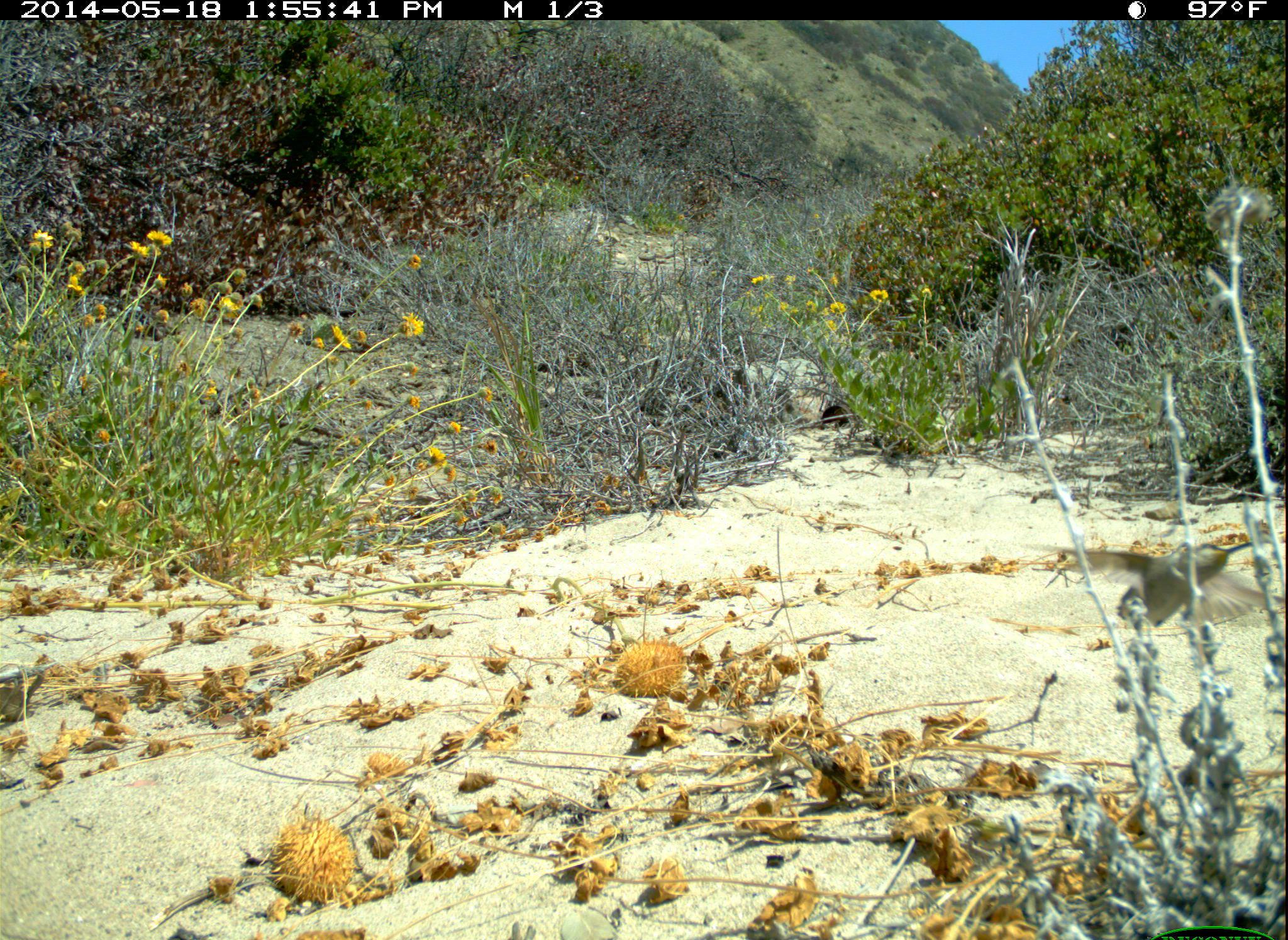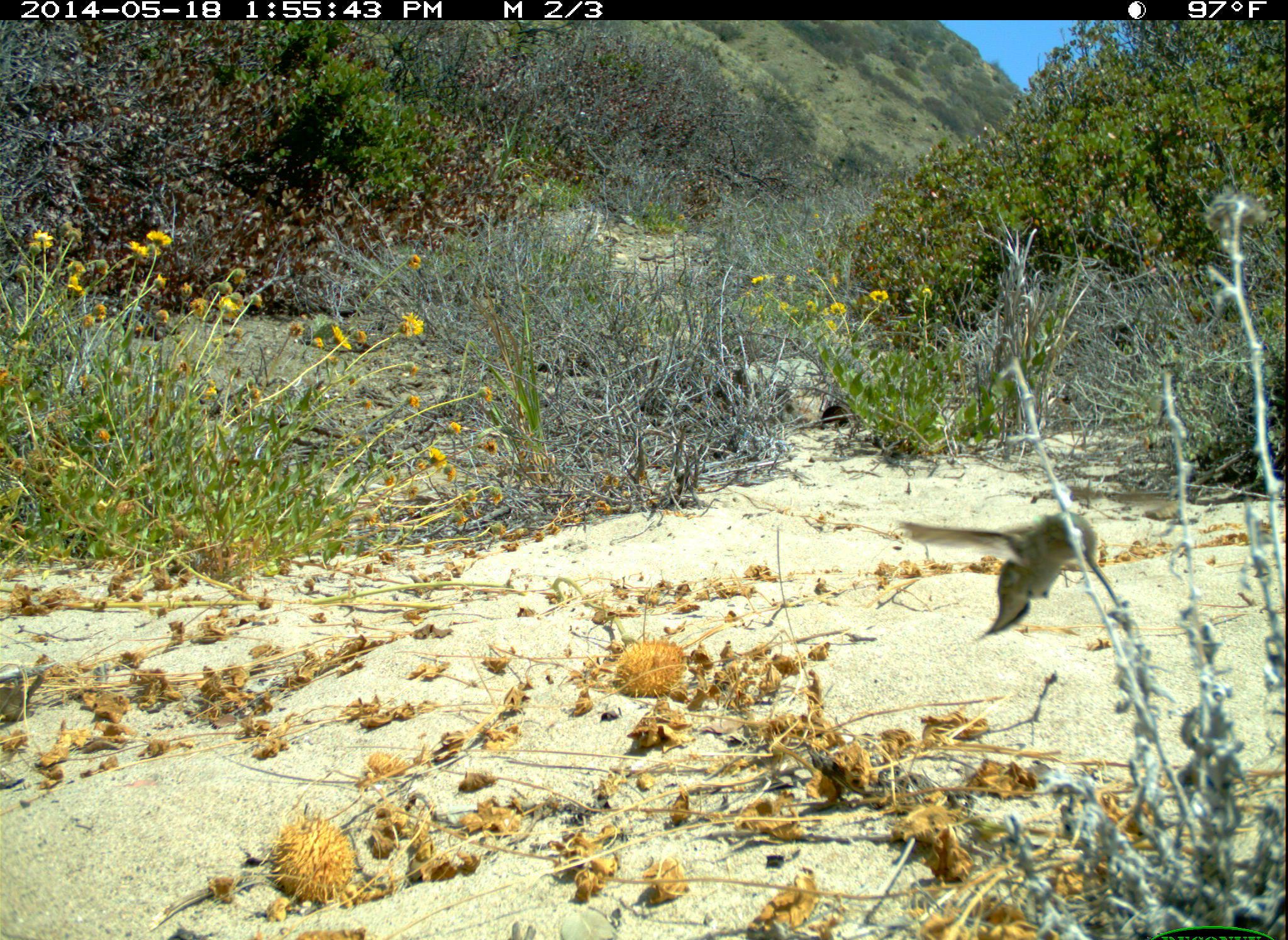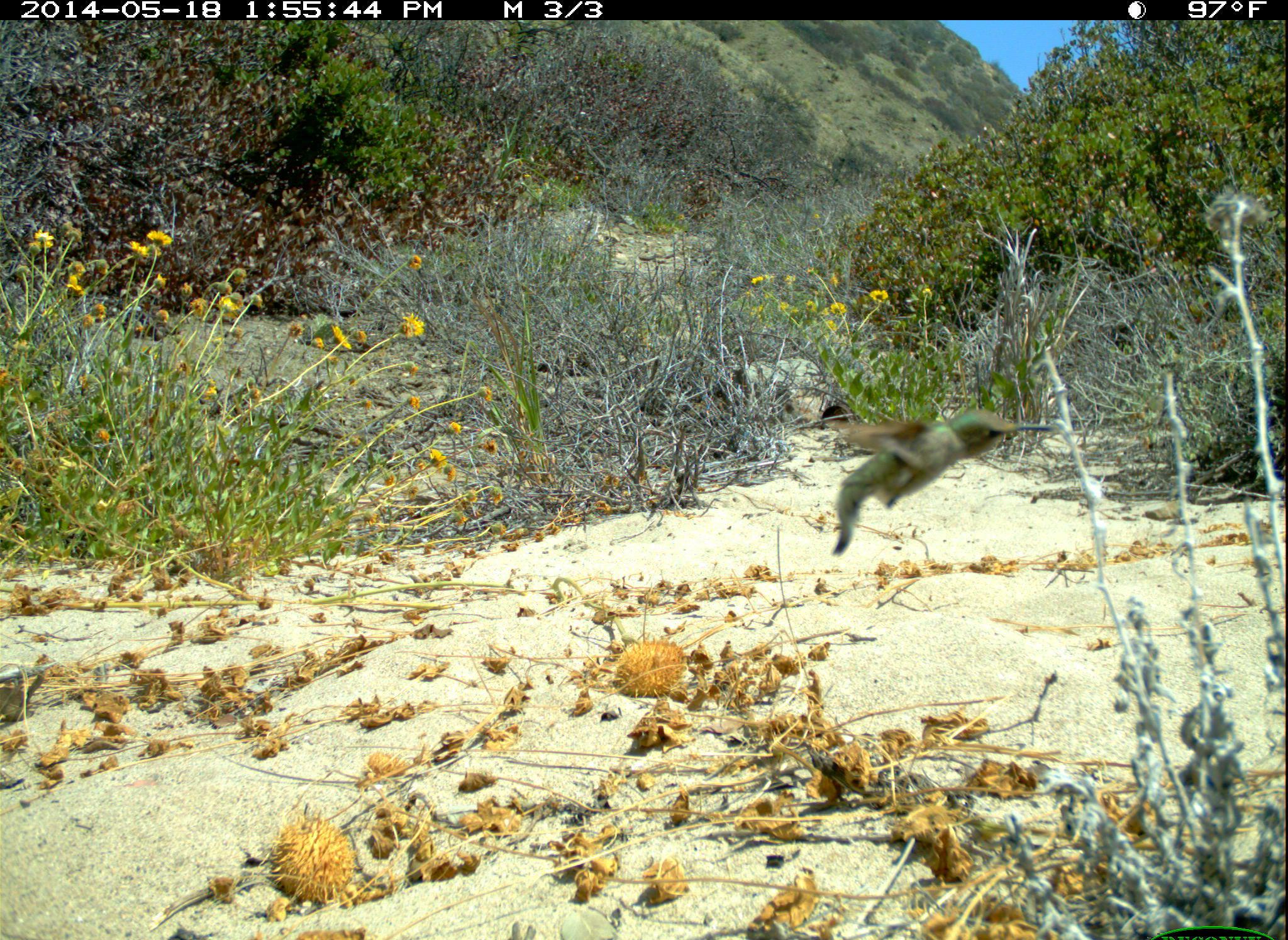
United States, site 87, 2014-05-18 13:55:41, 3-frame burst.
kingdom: Animalia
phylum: Chordata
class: Aves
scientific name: Aves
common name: bird